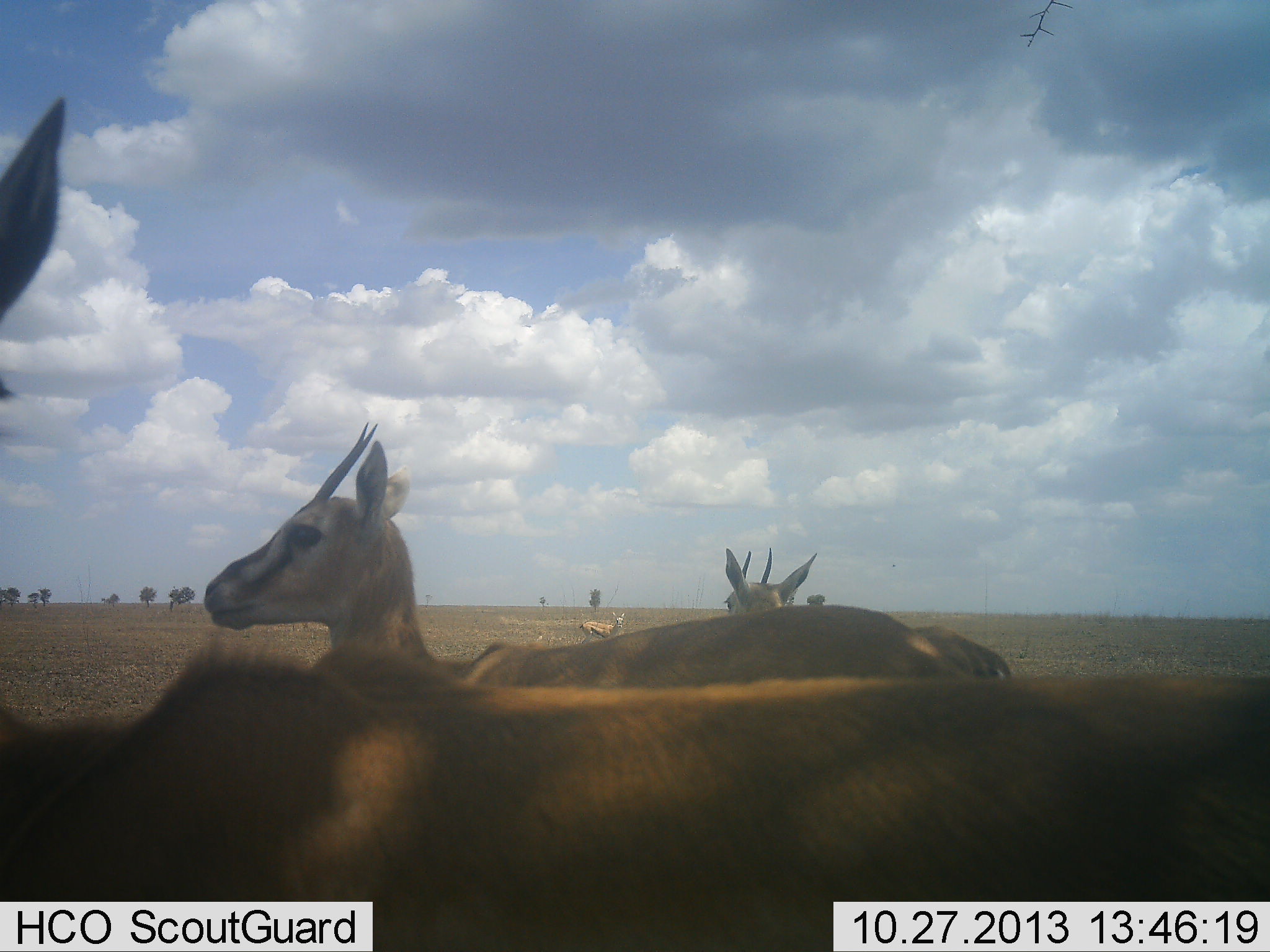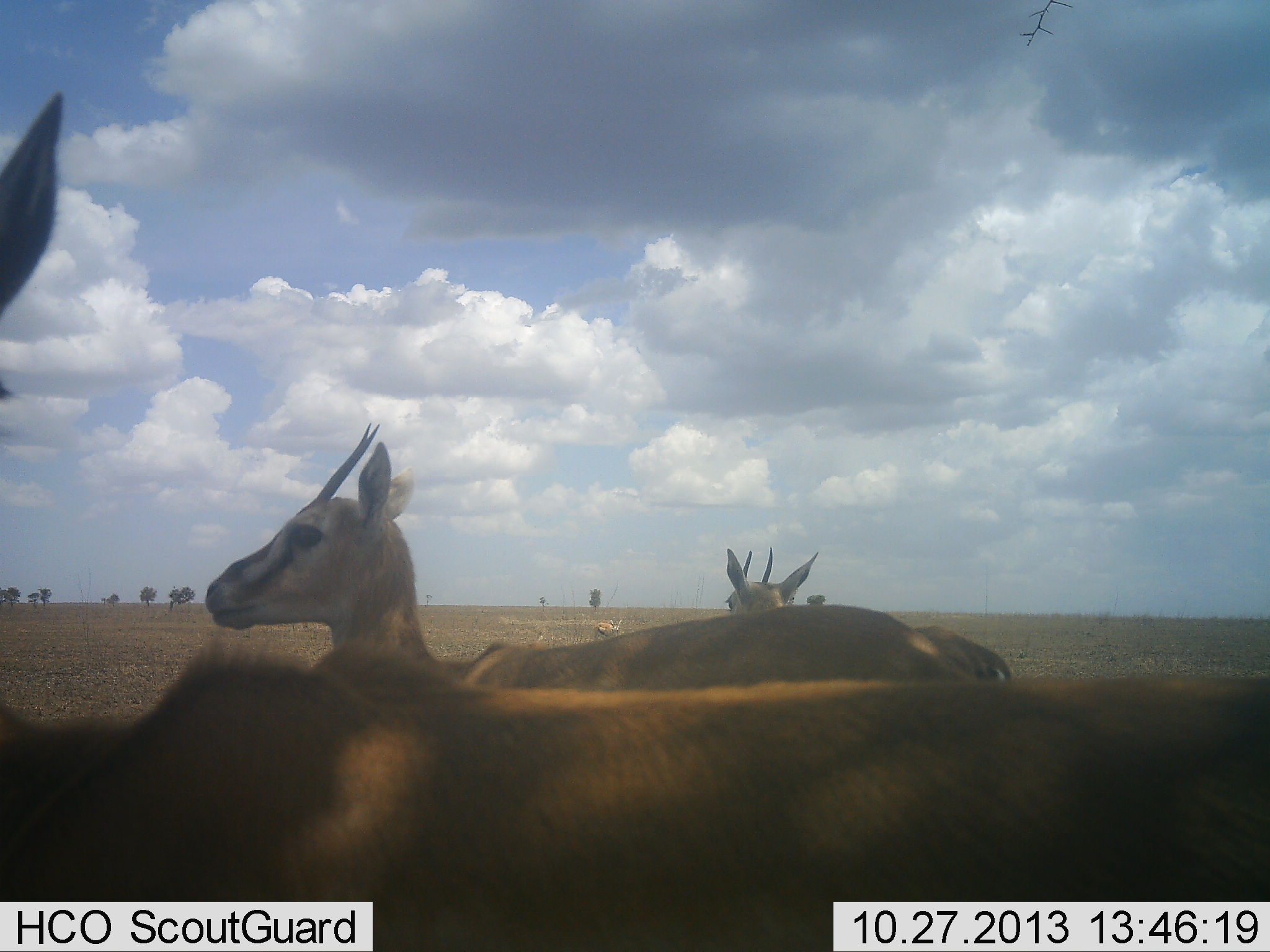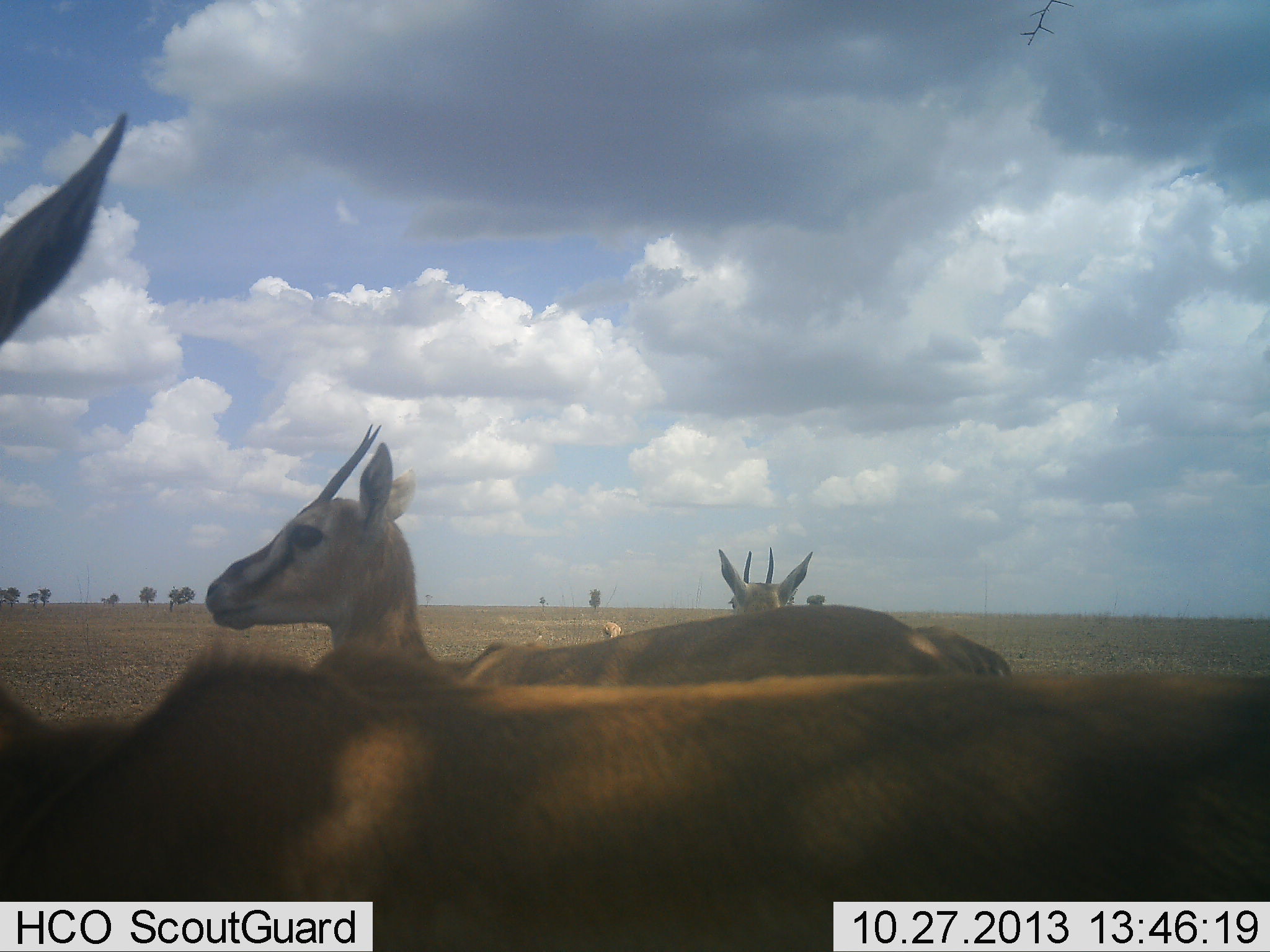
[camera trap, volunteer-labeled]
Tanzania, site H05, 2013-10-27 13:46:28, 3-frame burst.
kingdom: Animalia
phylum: Chordata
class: Mammalia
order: Artiodactyla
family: Bovidae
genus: Eudorcas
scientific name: Eudorcas thomsonii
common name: thomson's gazelle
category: gazellethomsons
Gazellethomsons (thomson's gazelle) (Eudorcas thomsonii), count 4. Behavior (volunteer vote fractions): standing 89%, resting 11%, moving 15%, interacting 4%. Young present (vote fraction): 4%. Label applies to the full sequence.